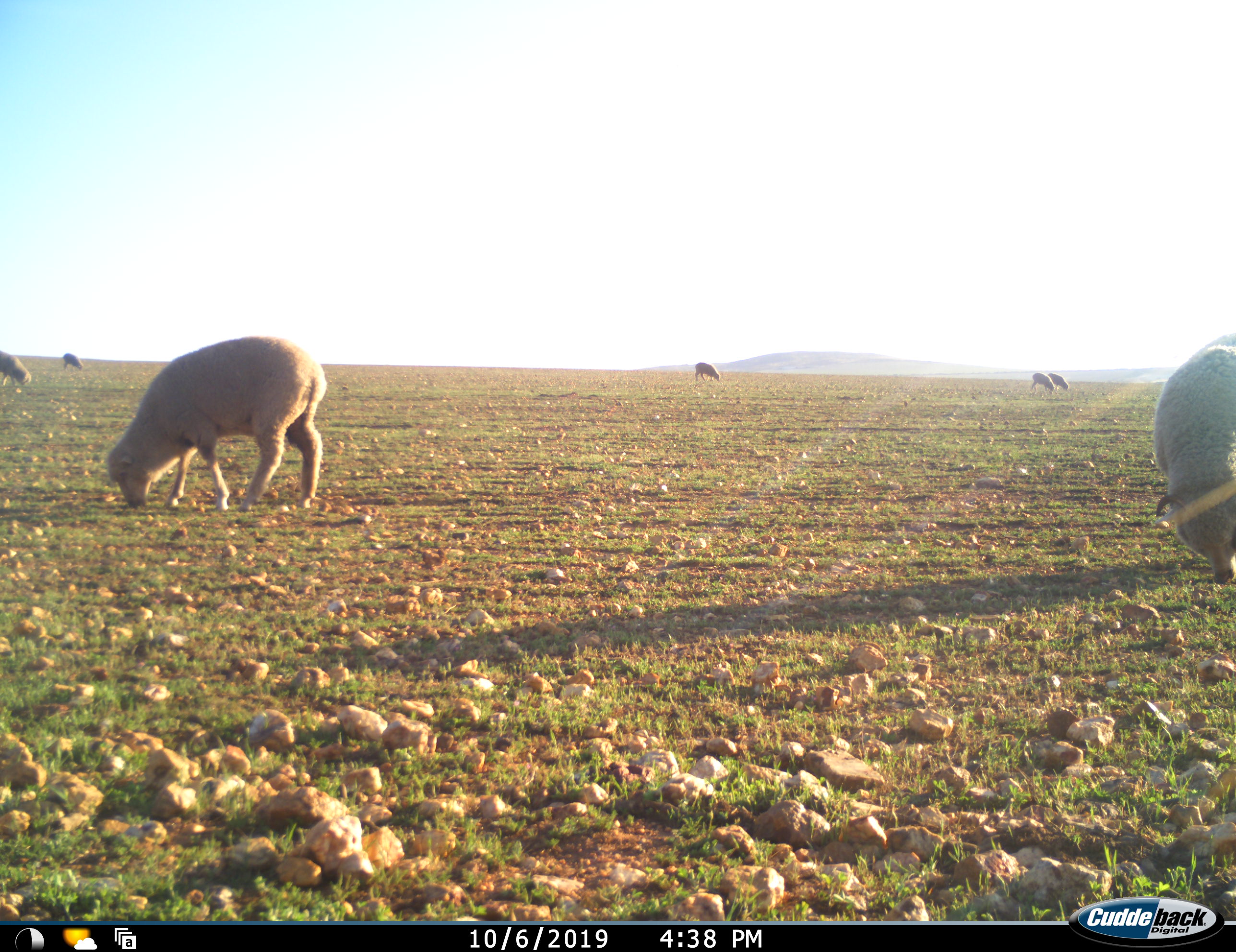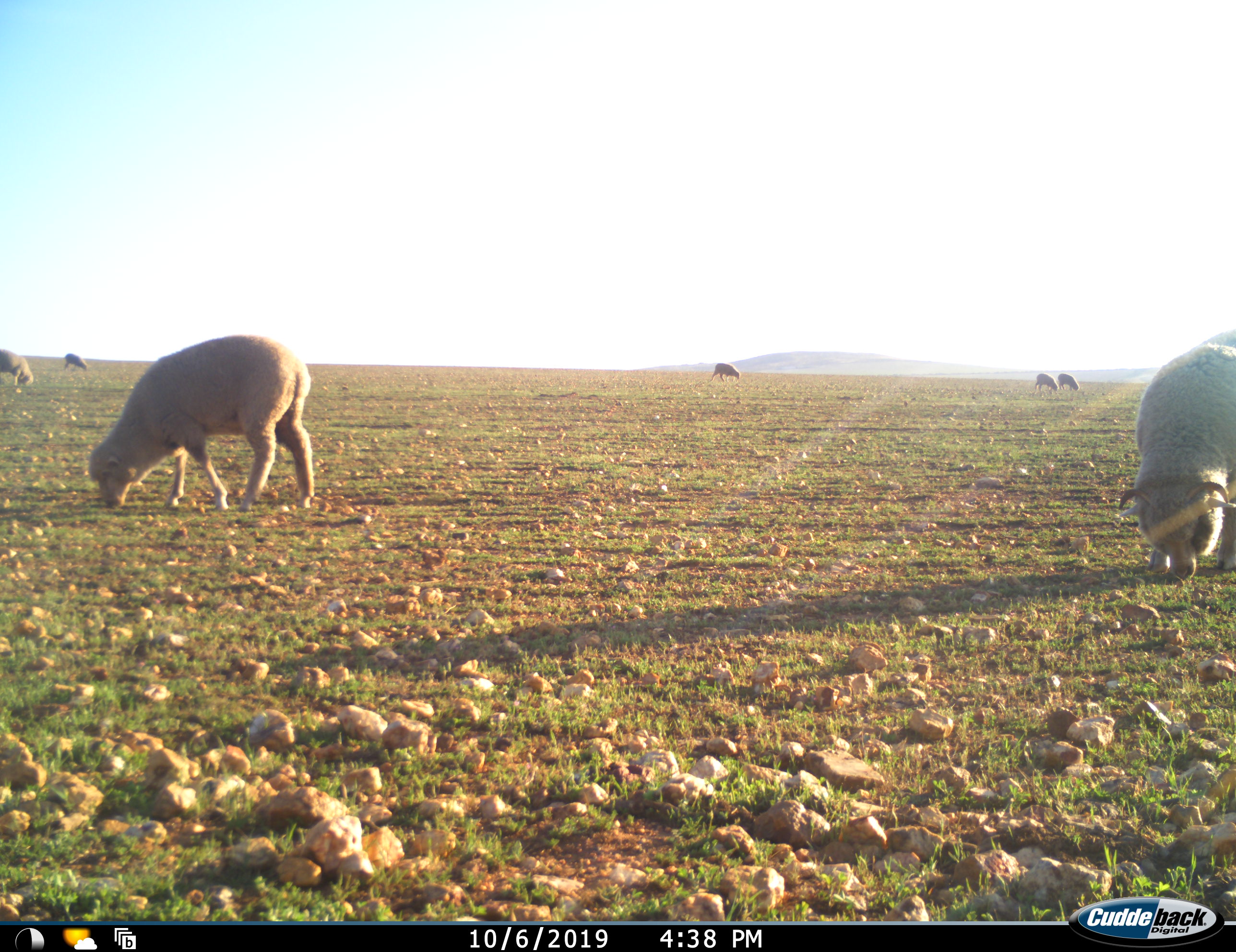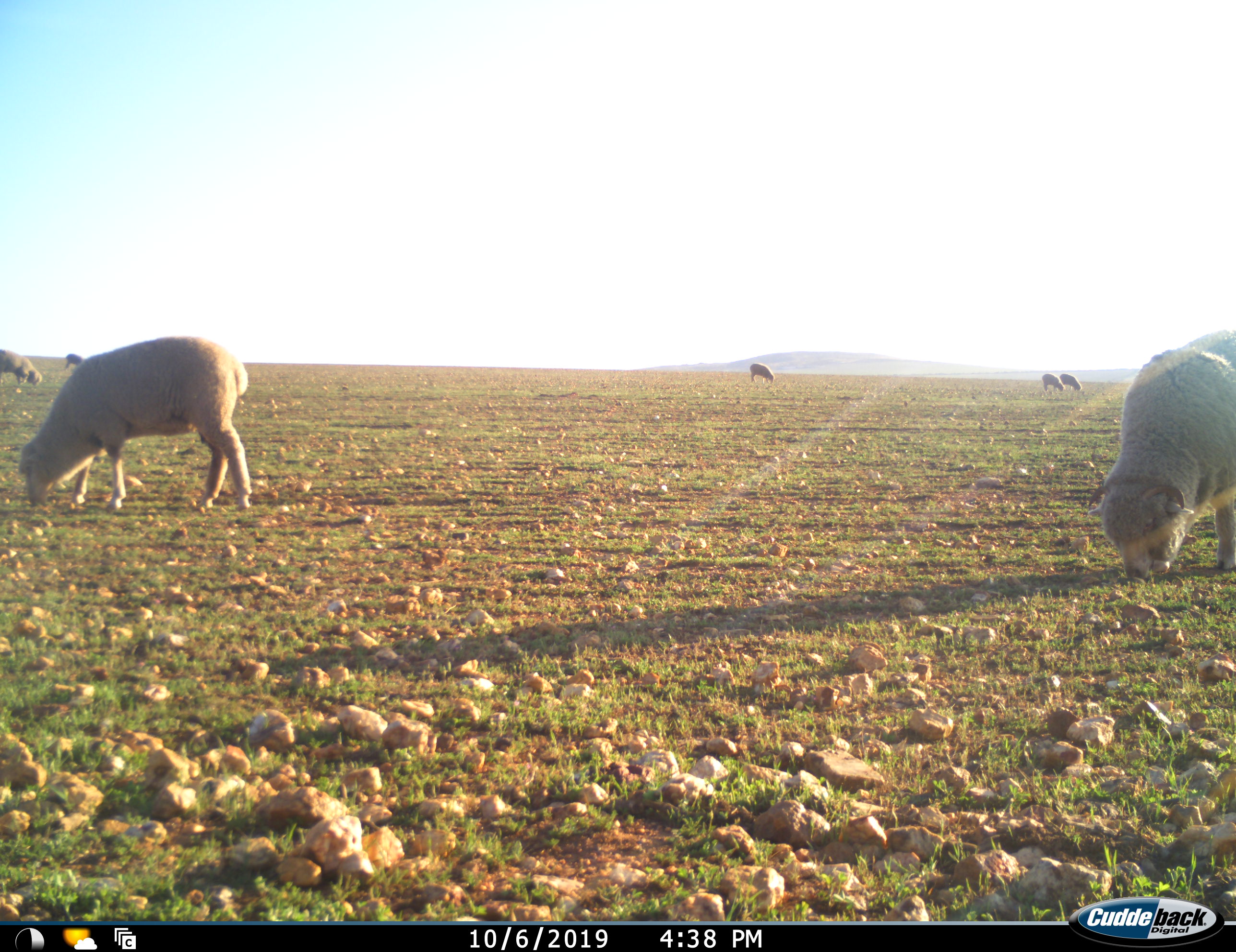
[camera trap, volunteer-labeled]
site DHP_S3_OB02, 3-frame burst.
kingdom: Animalia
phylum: Chordata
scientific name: Vertebrata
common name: domestic animal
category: domesticanimal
Domesticanimal (domestic animal) (Vertebrata), count 7. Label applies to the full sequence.